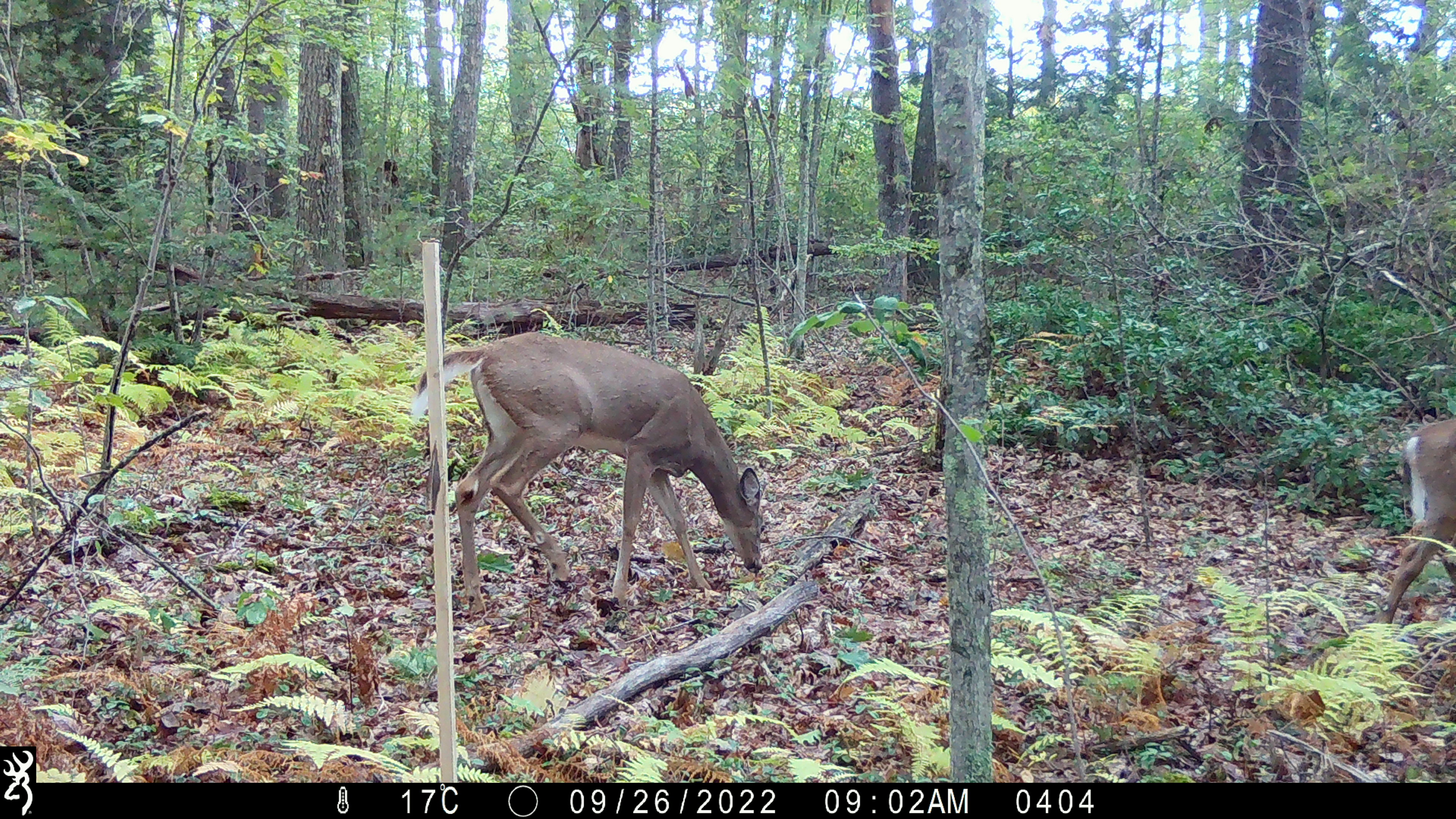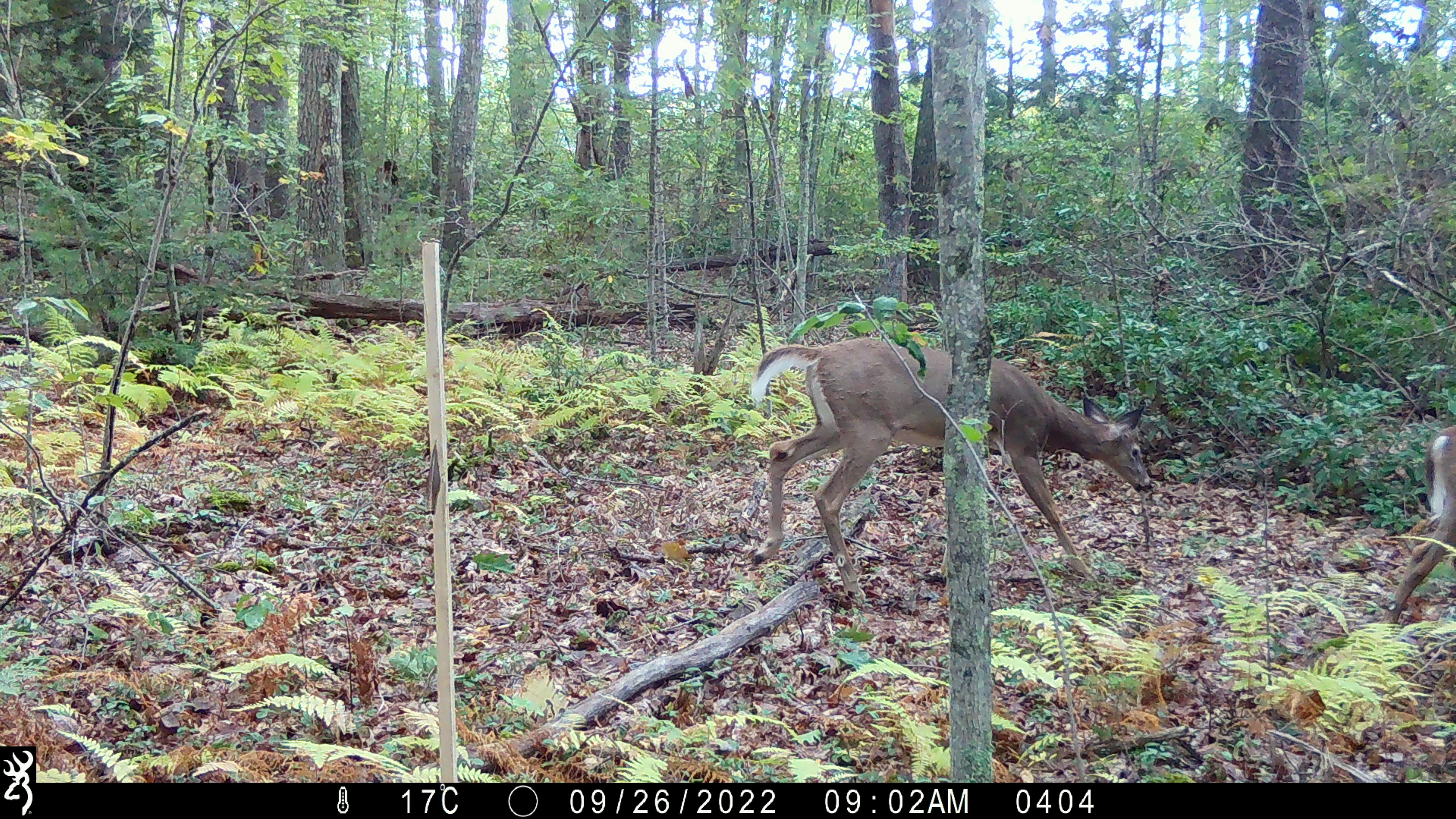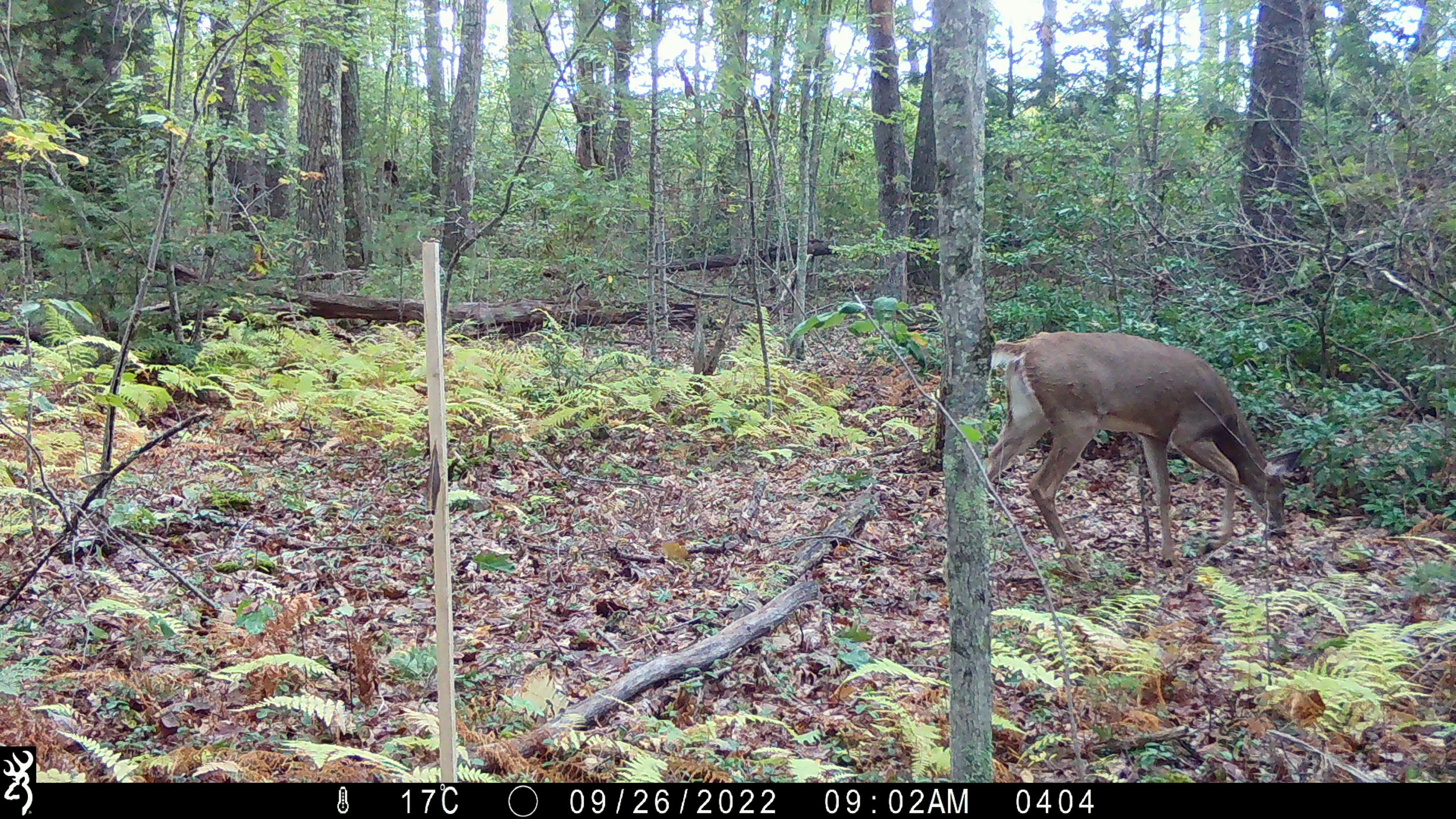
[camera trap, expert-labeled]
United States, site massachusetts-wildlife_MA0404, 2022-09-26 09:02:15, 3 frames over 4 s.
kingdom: Animalia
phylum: Chordata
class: Mammalia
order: Artiodactyla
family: Cervidae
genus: Odocoileus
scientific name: Odocoileus virginianus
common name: white-tailed deer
White-tailed deer (Odocoileus virginianus).